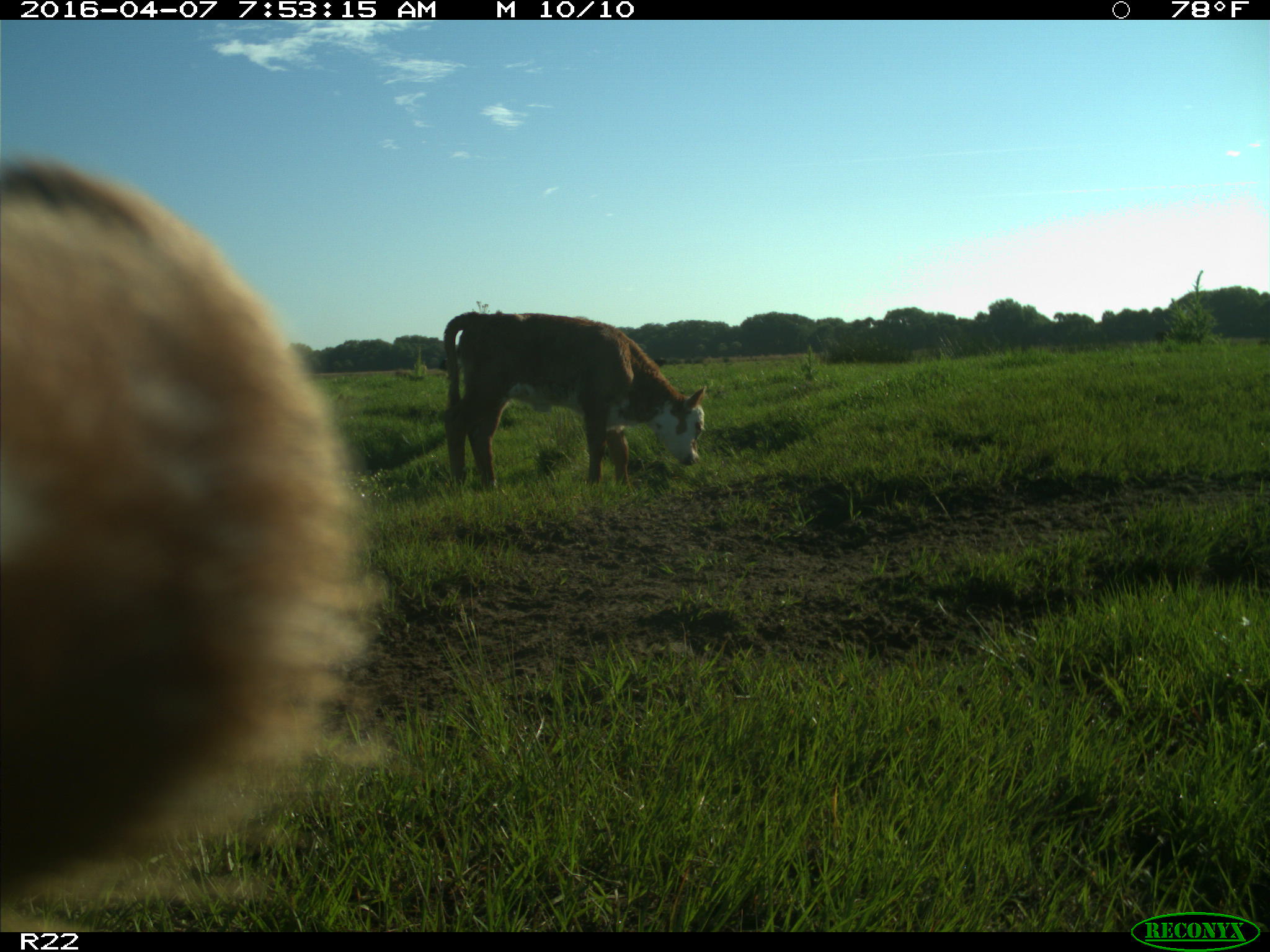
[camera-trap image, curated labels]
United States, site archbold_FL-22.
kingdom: Animalia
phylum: Chordata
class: Mammalia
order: Artiodactyla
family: Bovidae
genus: Bos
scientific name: Bos taurus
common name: domestic cow